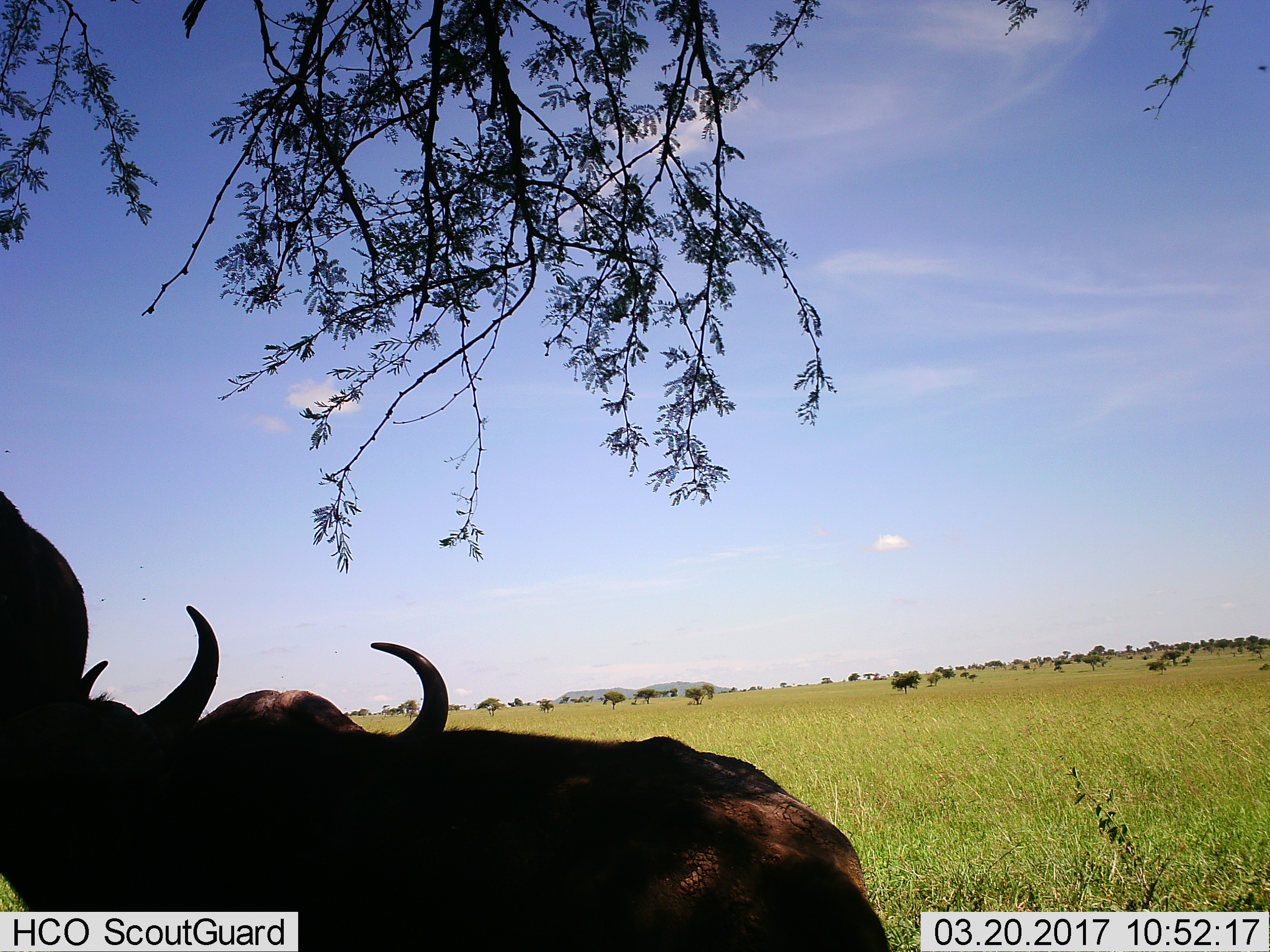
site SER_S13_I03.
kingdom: Animalia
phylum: Chordata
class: Mammalia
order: Artiodactyla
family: Bovidae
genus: Syncerus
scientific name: Syncerus caffer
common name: african buffalo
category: buffalo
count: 2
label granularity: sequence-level